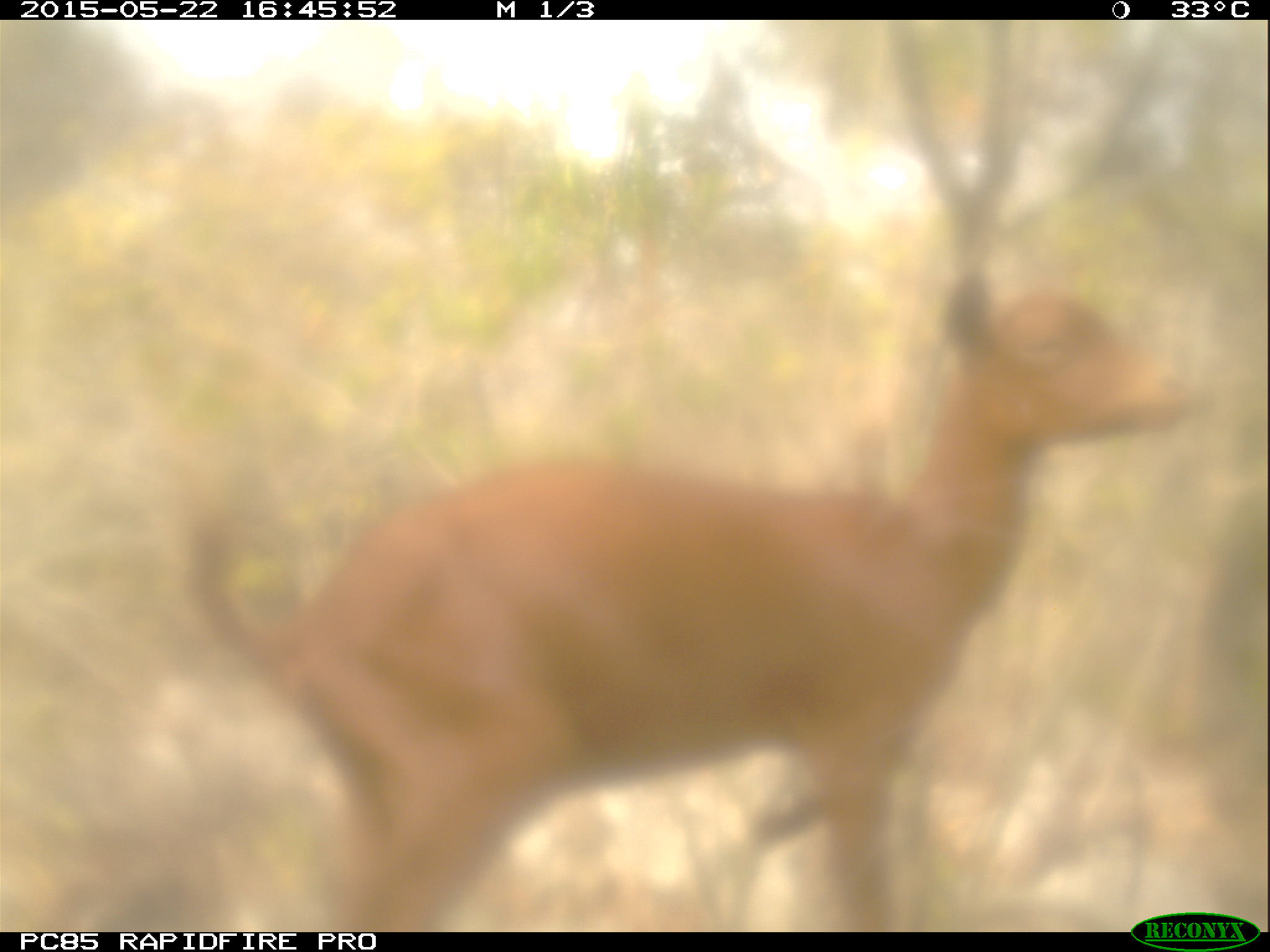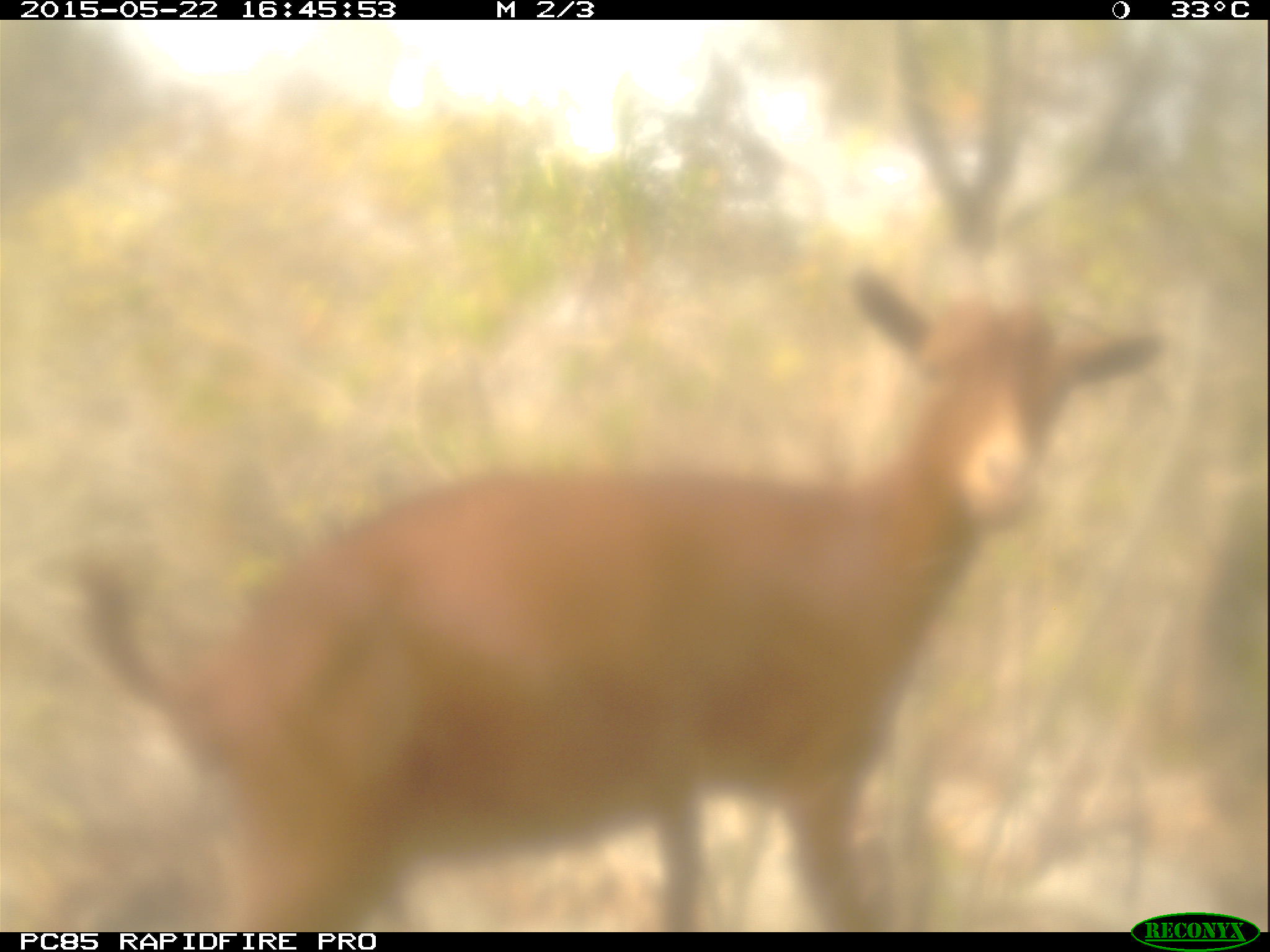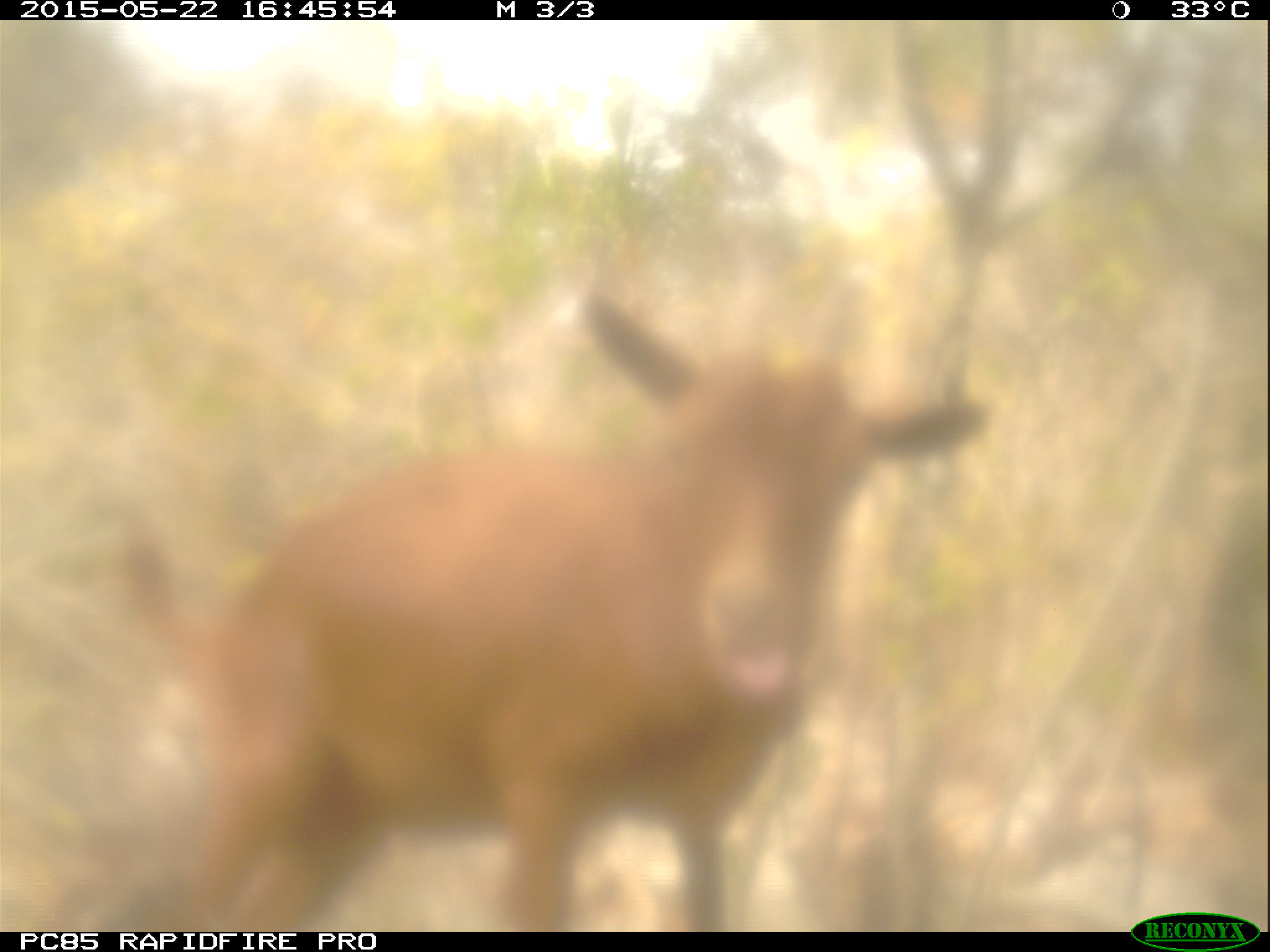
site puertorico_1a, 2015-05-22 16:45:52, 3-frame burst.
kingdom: Animalia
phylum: Chordata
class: Mammalia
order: Artiodactyla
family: Bovidae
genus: Capra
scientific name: Capra hircus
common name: goat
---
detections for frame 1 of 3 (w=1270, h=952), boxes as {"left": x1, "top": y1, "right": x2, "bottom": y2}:
goat: {"left": 182, "top": 268, "right": 1205, "bottom": 912}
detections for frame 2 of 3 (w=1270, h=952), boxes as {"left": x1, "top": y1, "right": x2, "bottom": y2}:
goat: {"left": 63, "top": 250, "right": 1160, "bottom": 907}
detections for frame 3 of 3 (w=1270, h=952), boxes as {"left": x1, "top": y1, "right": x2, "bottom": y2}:
goat: {"left": 85, "top": 299, "right": 981, "bottom": 934}